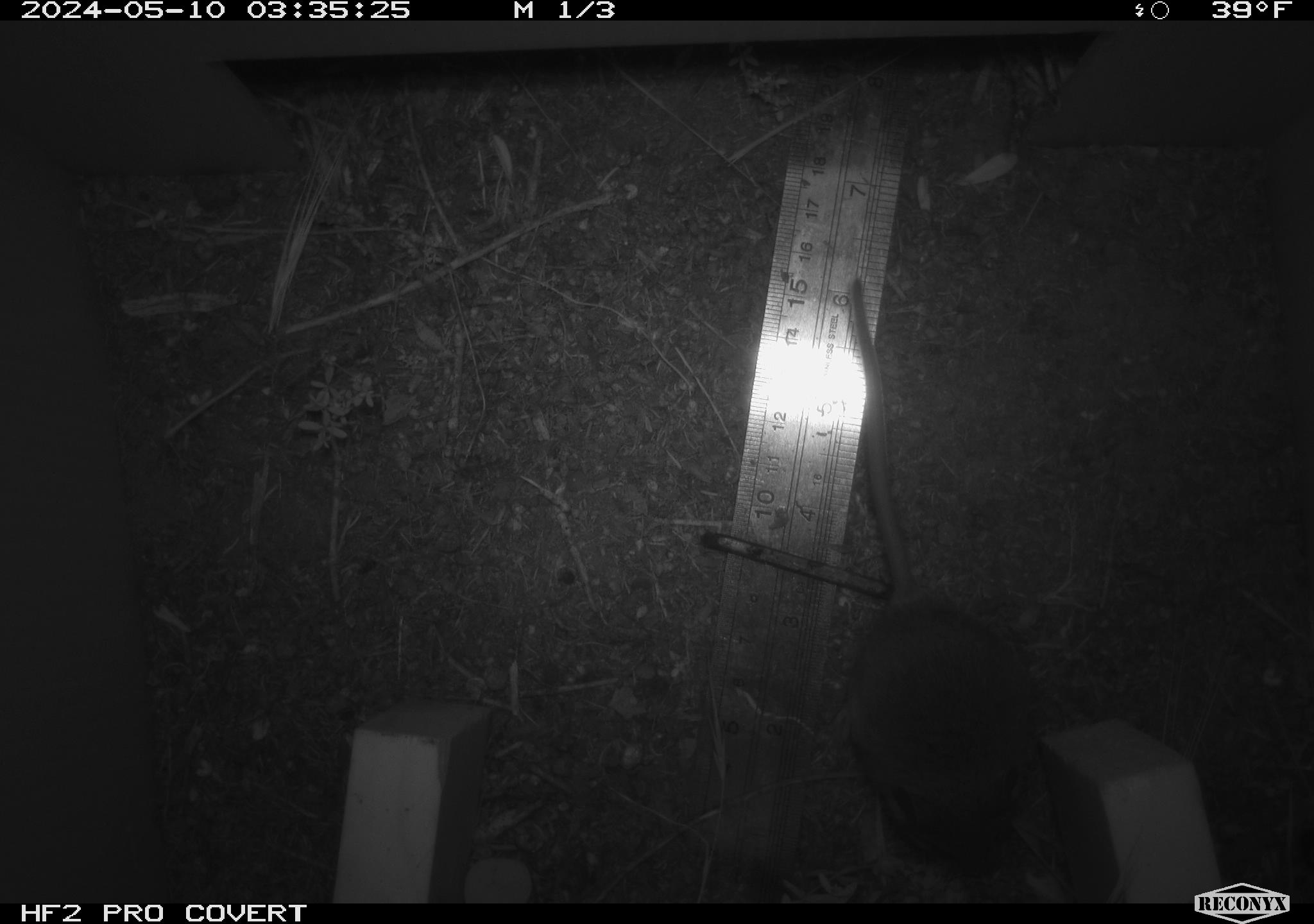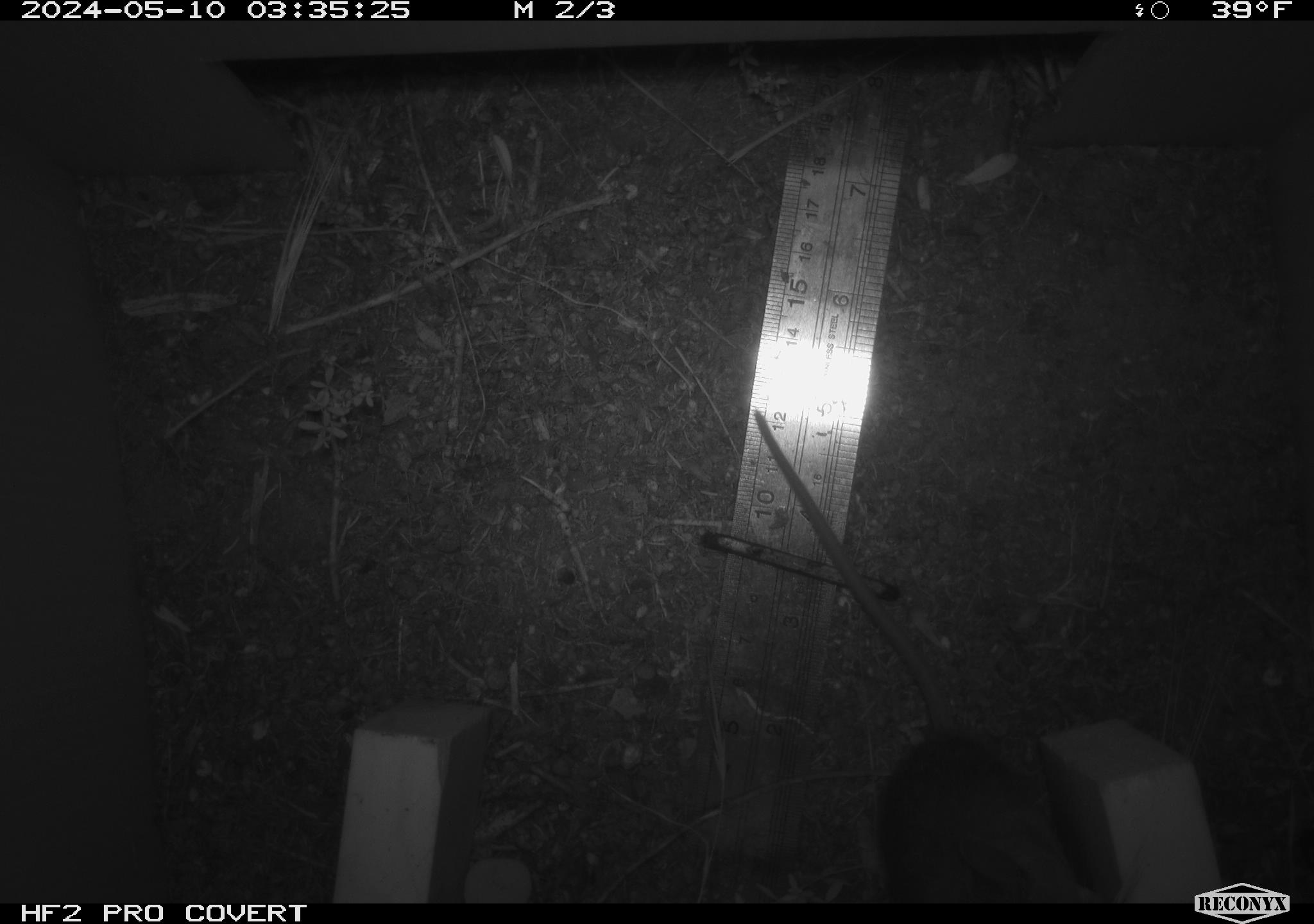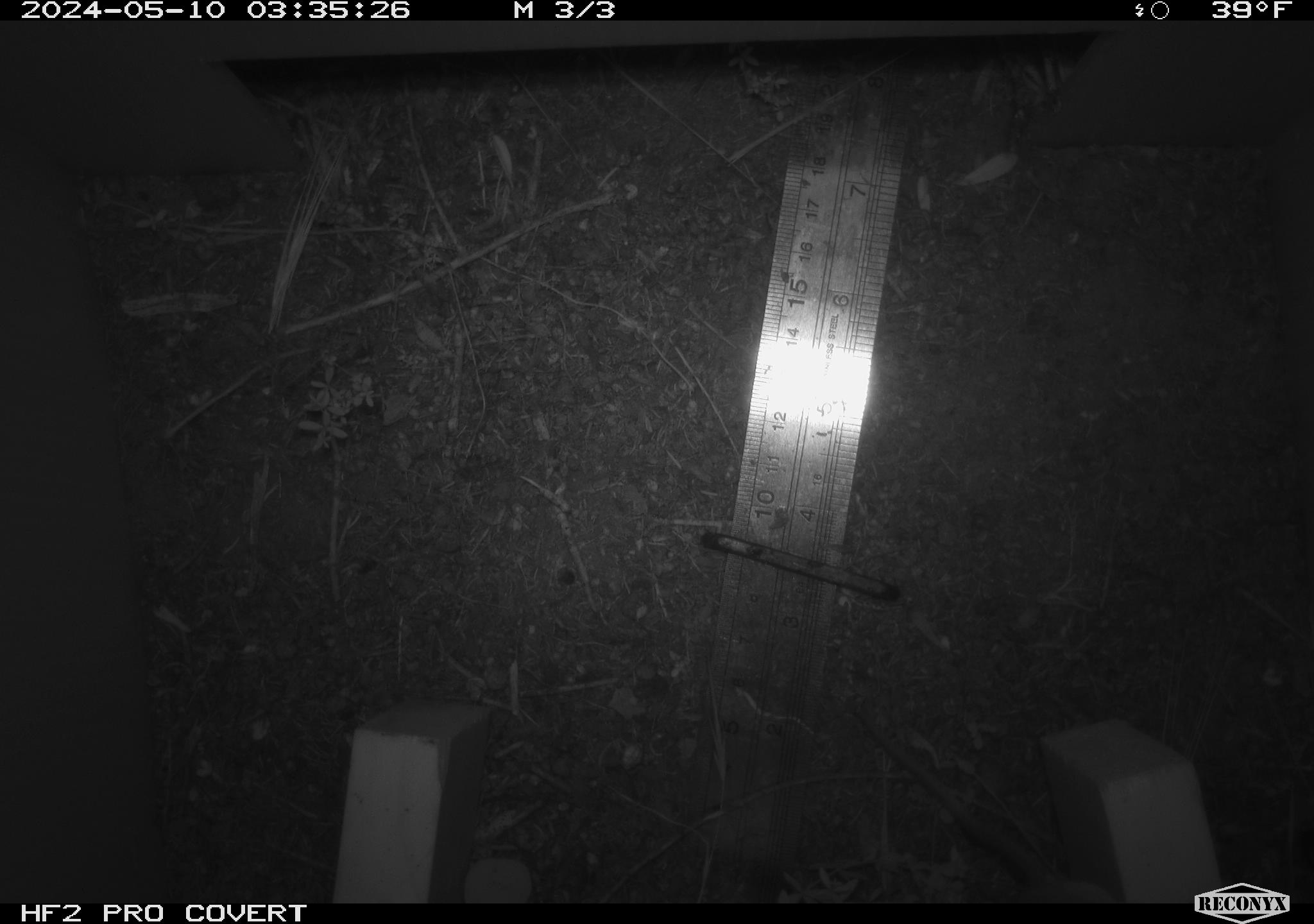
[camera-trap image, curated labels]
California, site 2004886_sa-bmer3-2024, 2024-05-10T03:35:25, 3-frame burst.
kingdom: Animalia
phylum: Chordata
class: Mammalia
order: Rodentia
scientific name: Rodentia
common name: mouse species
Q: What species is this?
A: Mouse species (Rodentia).